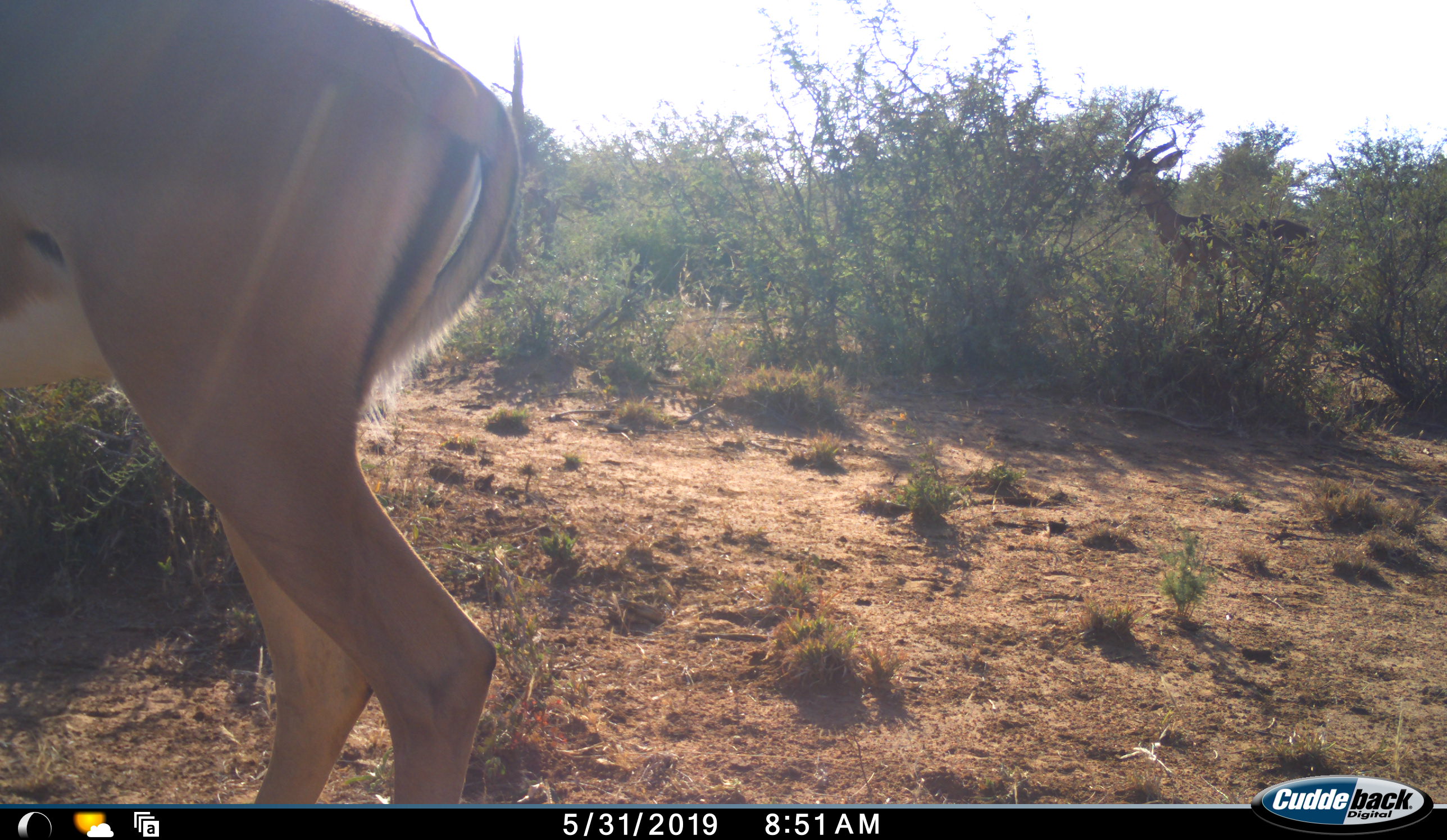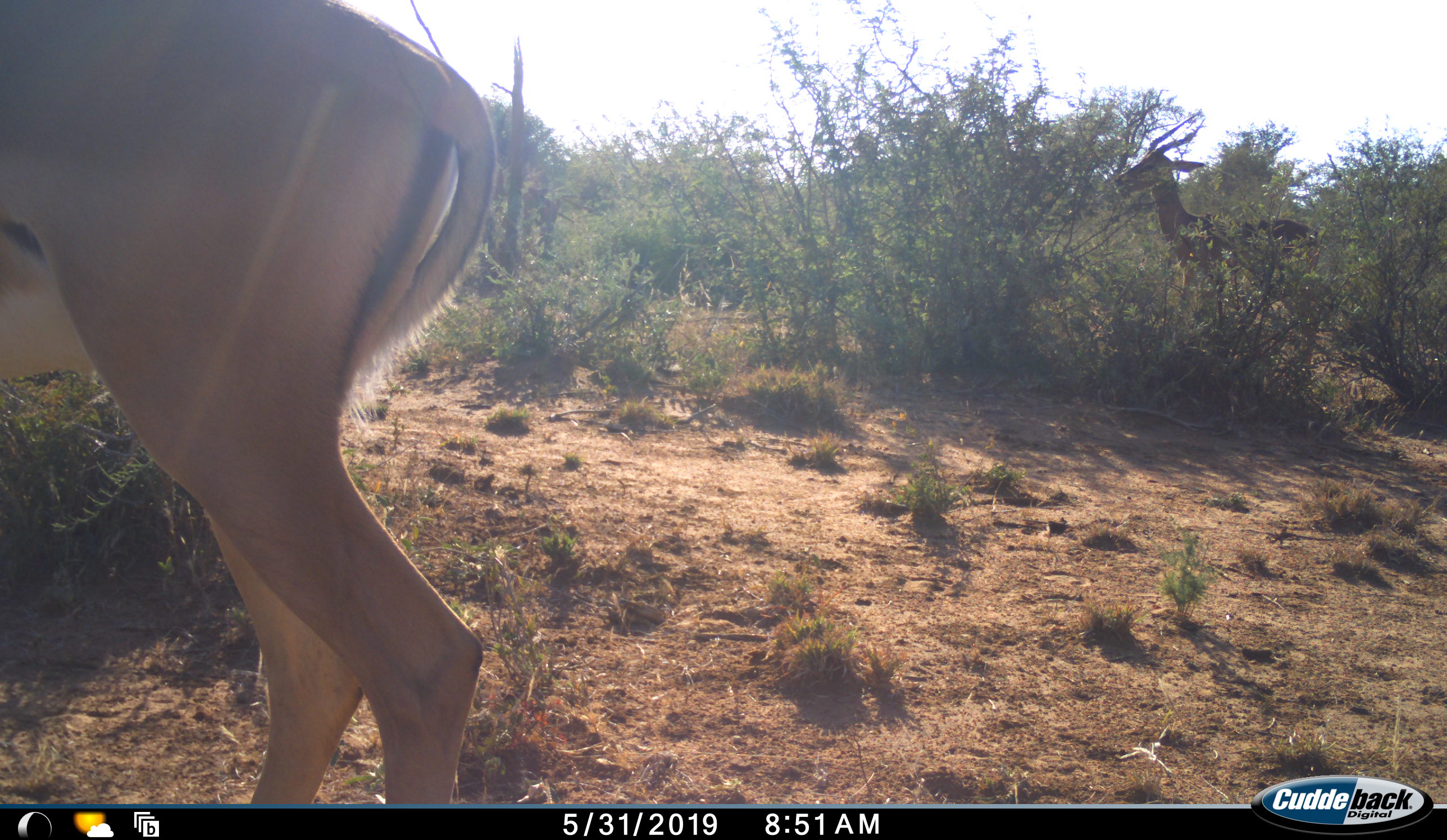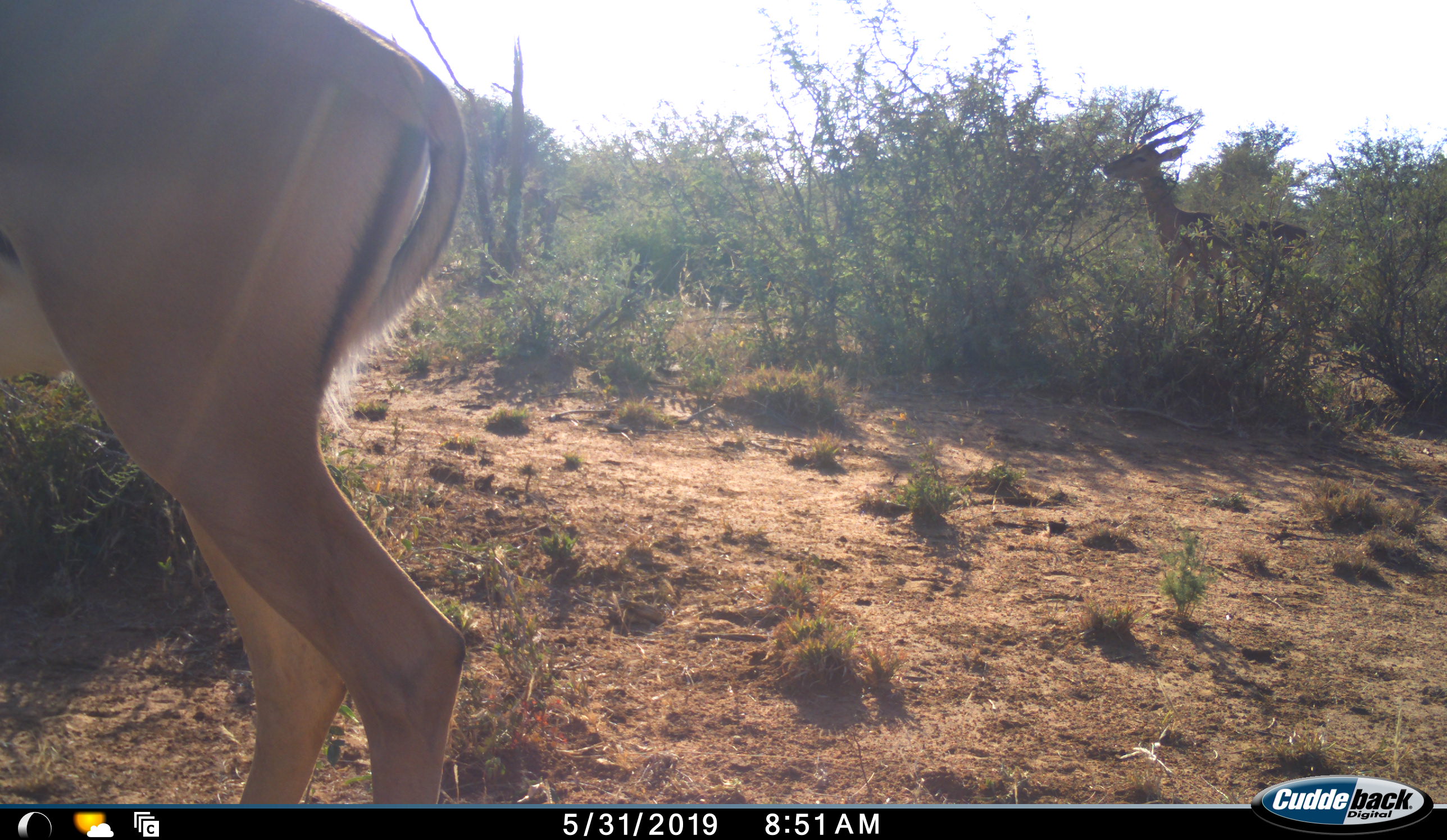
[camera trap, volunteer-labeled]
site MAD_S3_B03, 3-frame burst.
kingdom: Animalia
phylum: Chordata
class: Mammalia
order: Artiodactyla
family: Bovidae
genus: Aepyceros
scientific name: Aepyceros melampus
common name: impala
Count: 2.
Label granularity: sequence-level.